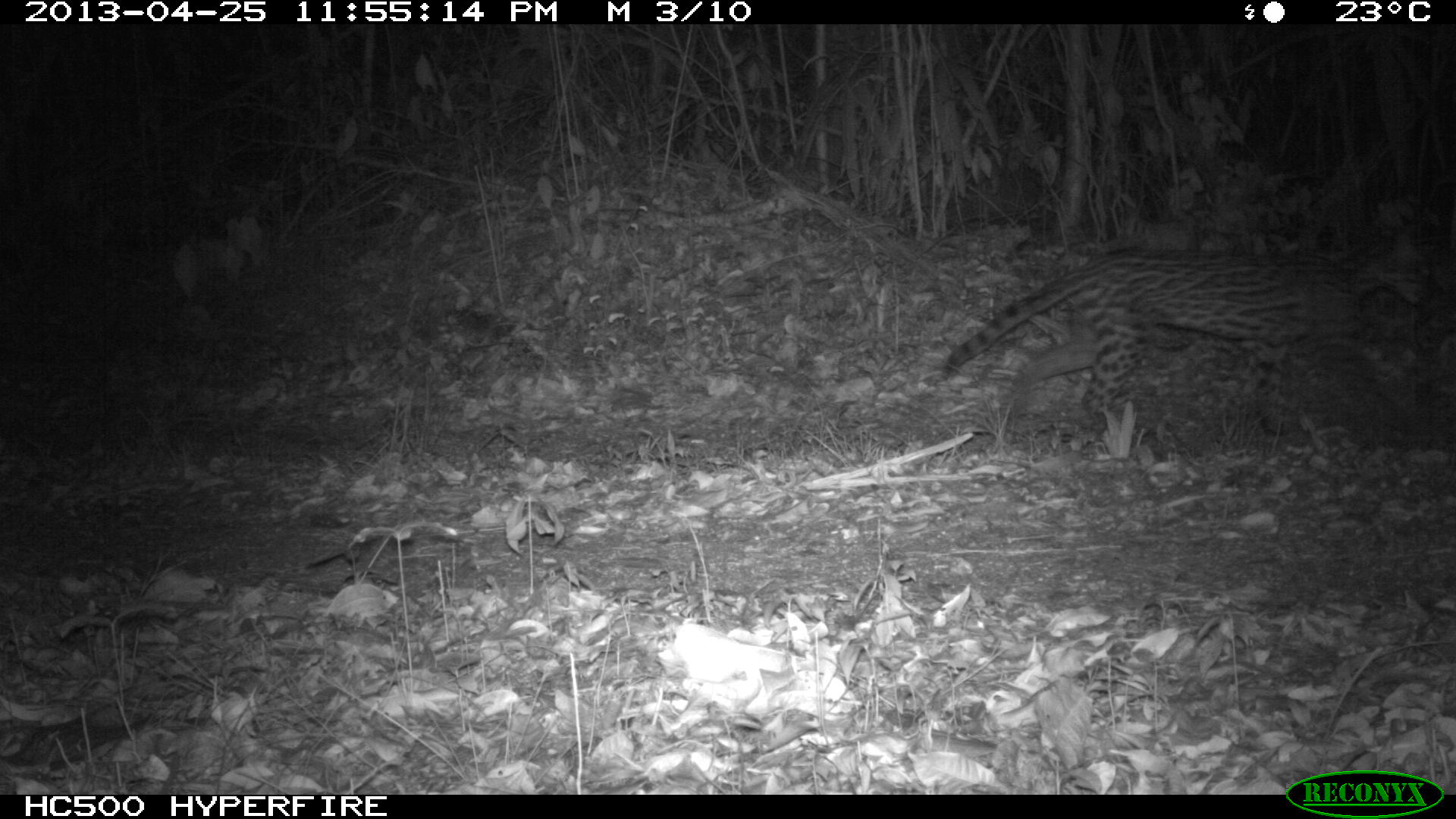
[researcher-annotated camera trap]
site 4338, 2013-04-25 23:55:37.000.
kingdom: Animalia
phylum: Chordata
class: Mammalia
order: Carnivora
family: Felidae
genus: Leopardus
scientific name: Leopardus pardalis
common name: ocelot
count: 1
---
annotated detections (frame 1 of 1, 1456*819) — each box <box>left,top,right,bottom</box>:
leopardus pardalis: <box>938,235,1431,454</box>